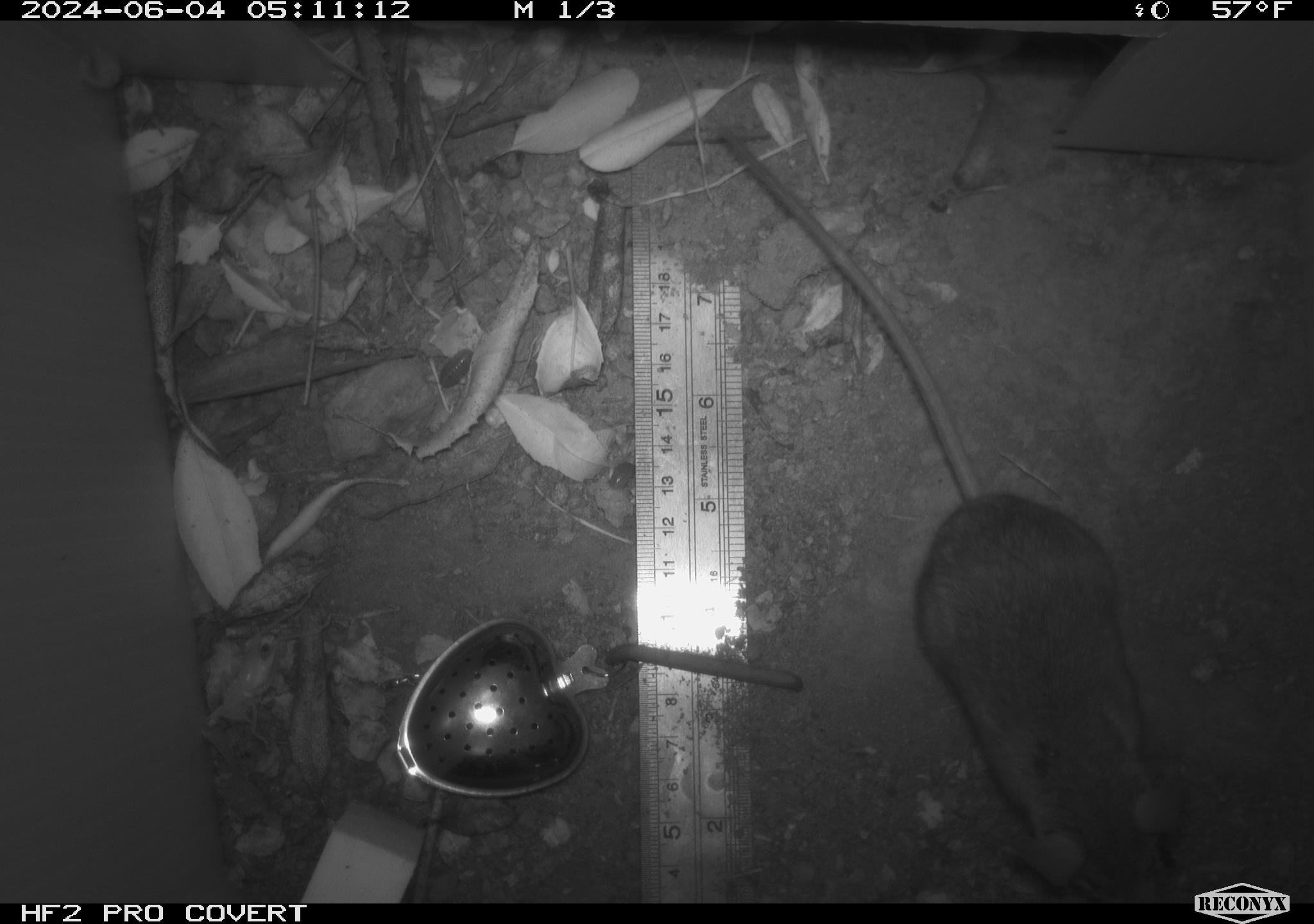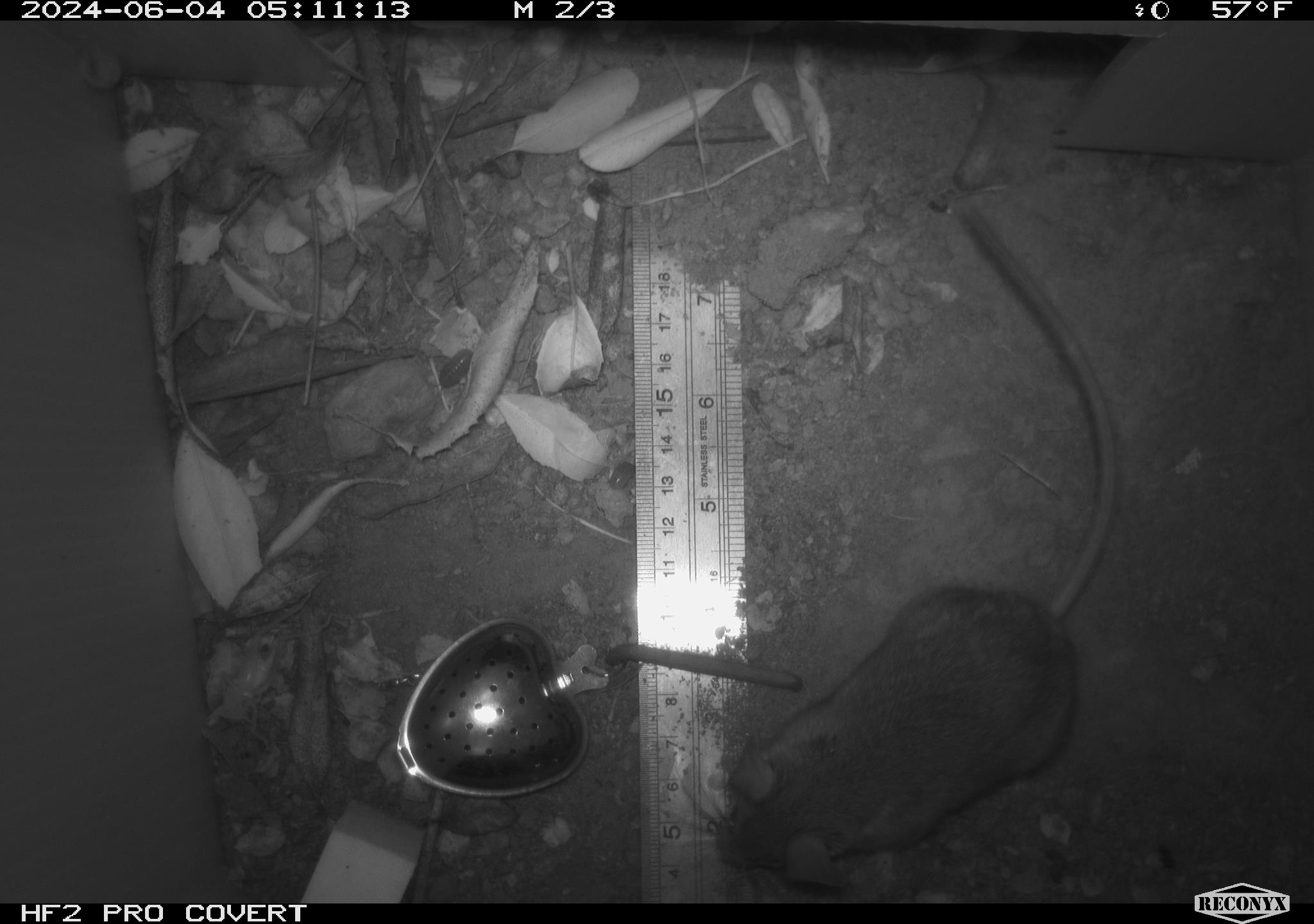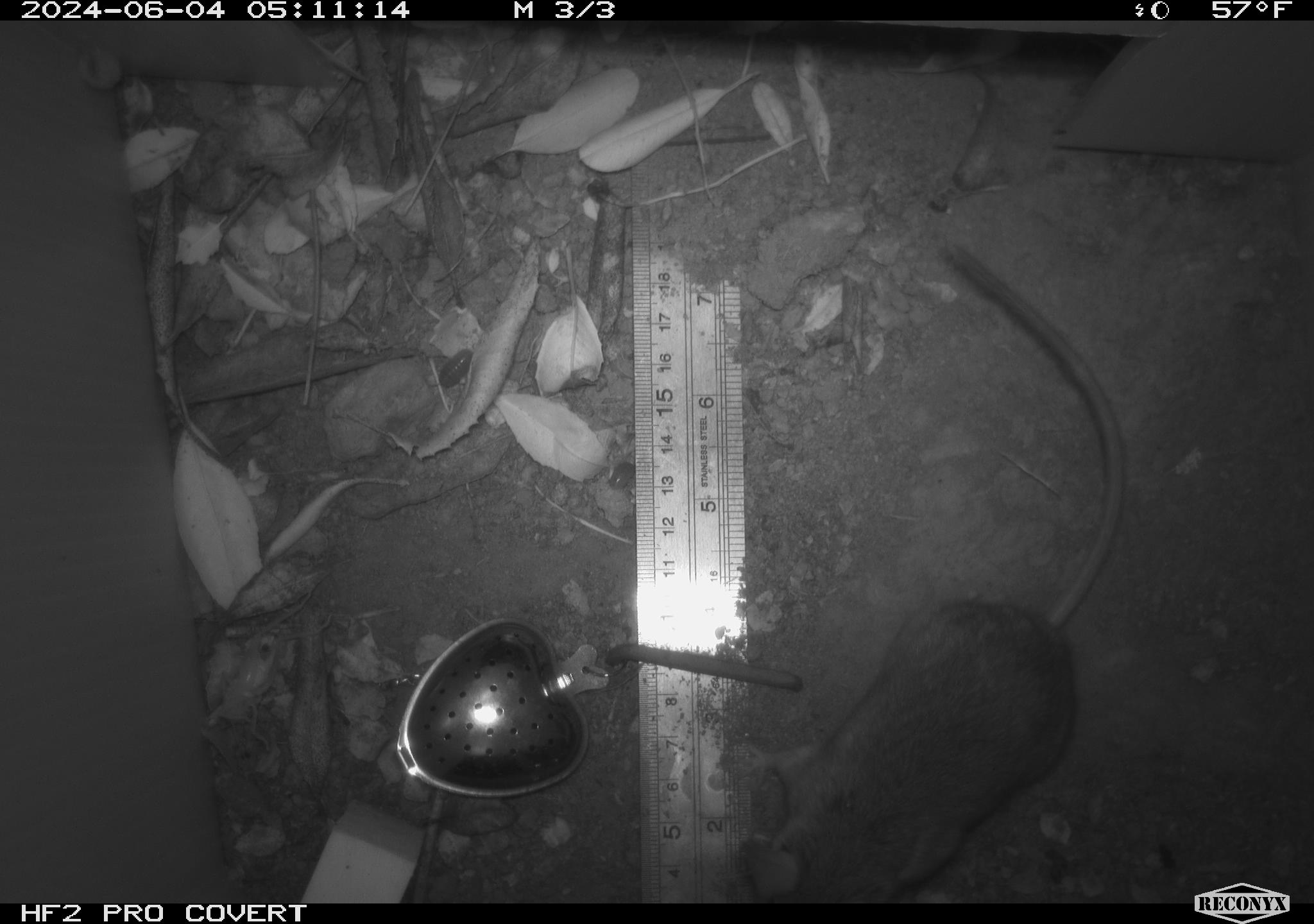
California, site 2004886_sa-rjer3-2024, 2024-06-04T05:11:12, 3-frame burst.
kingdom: Animalia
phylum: Chordata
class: Mammalia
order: Rodentia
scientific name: Rodentia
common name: mouse species